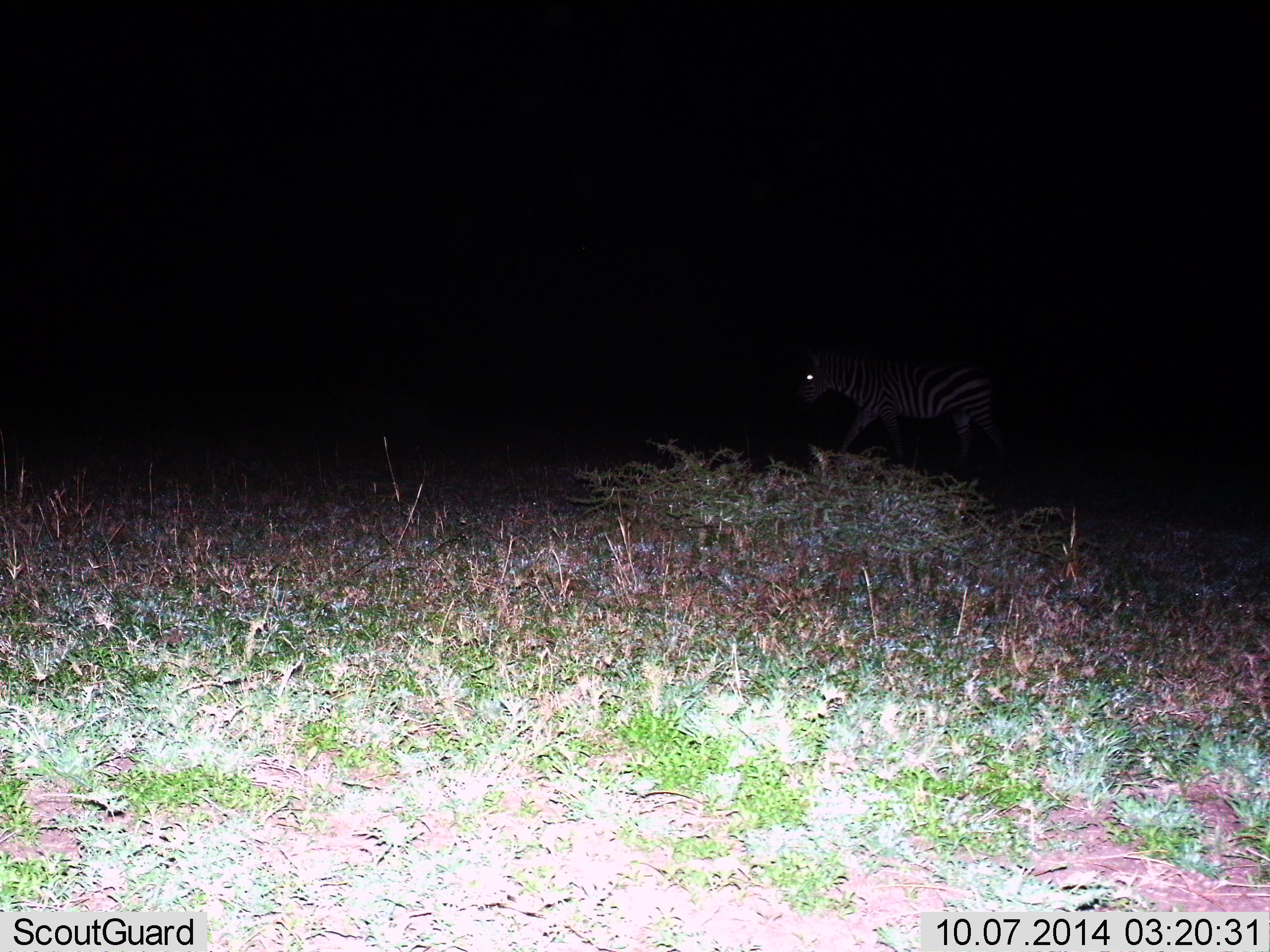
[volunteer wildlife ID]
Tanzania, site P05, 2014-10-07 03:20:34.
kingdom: Animalia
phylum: Chordata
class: Mammalia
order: Perissodactyla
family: Equidae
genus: Equus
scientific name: Equus quagga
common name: plains zebra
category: zebra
Zebra (plains zebra) (Equus quagga), count 1. Behavior (volunteer vote fractions): standing 0%, resting 0%, moving 100%, interacting 0%. Young present (vote fraction): 0%. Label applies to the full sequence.